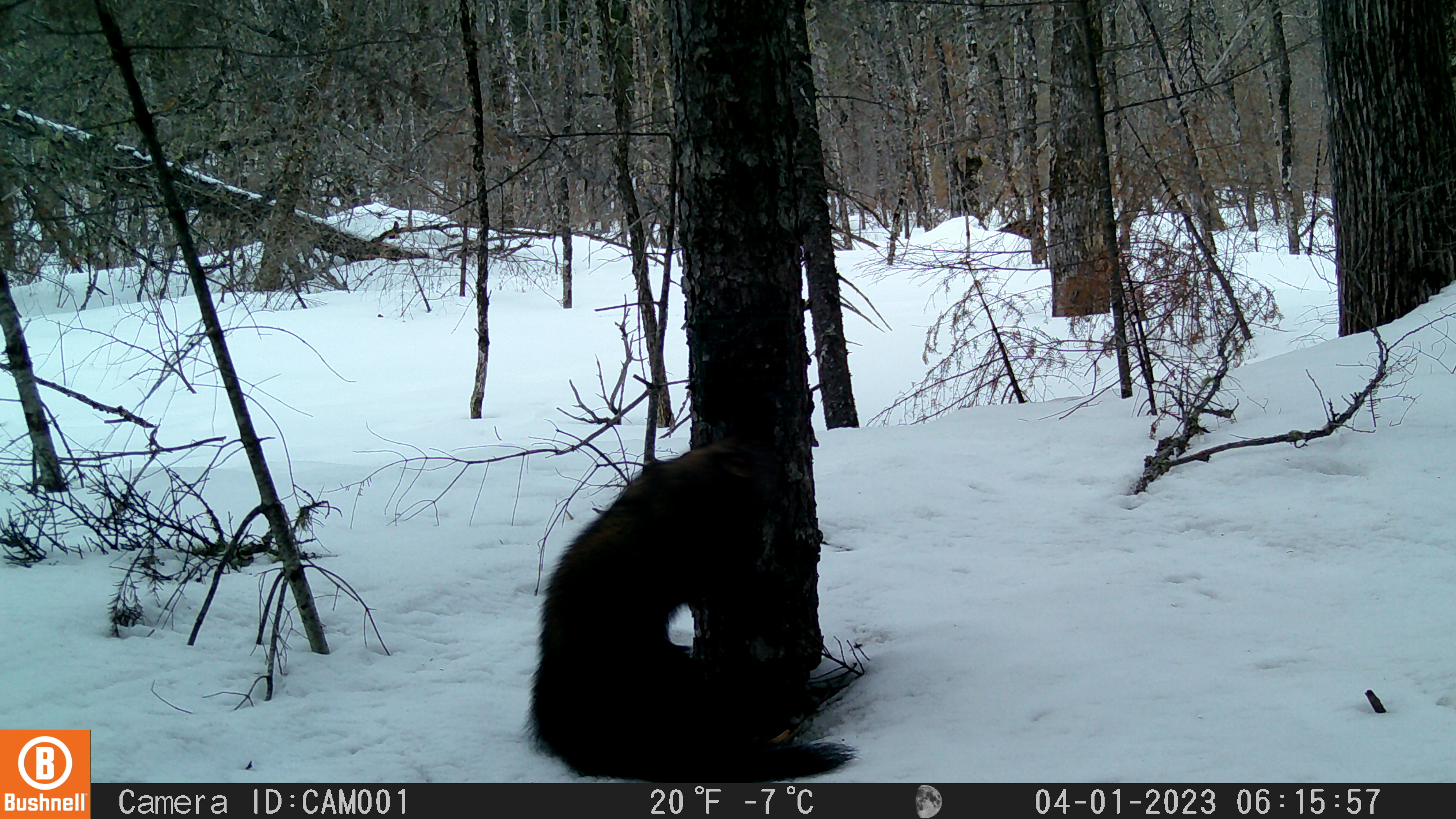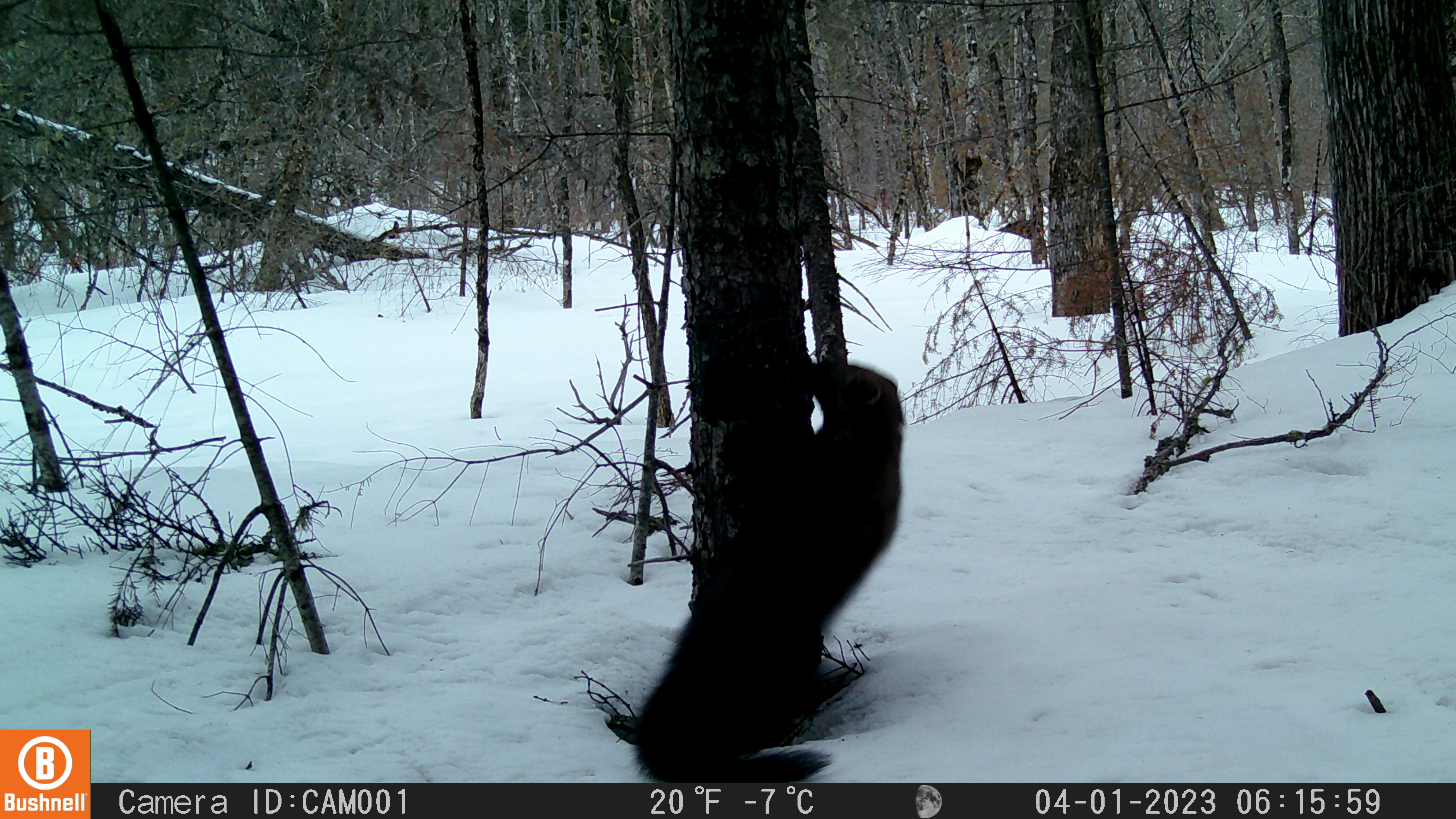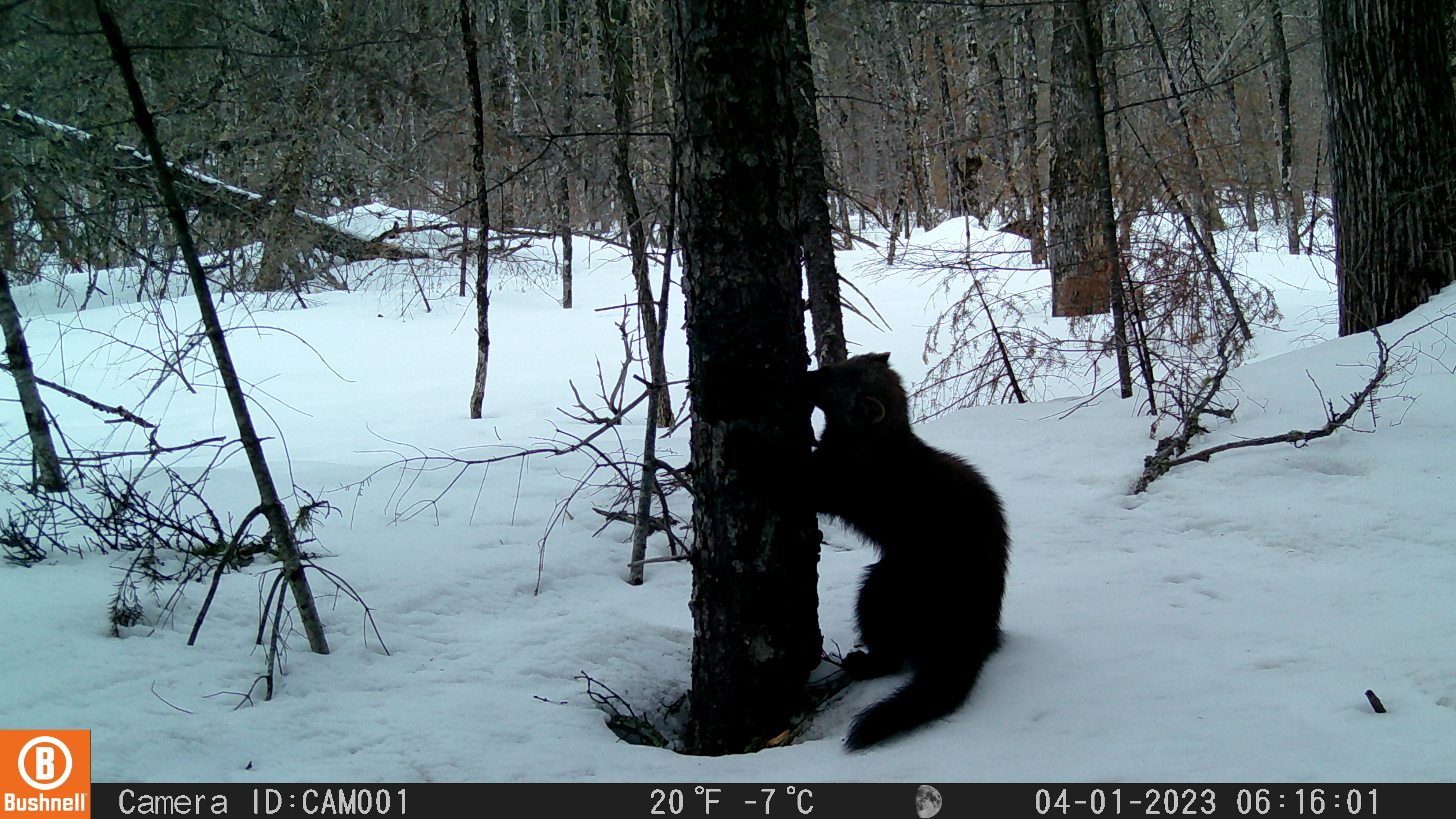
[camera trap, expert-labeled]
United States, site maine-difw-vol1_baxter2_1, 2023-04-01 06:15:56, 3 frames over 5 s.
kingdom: Animalia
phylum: Chordata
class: Mammalia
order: Carnivora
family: Mustelidae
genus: Pekania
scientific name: Pekania pennanti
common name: fisher